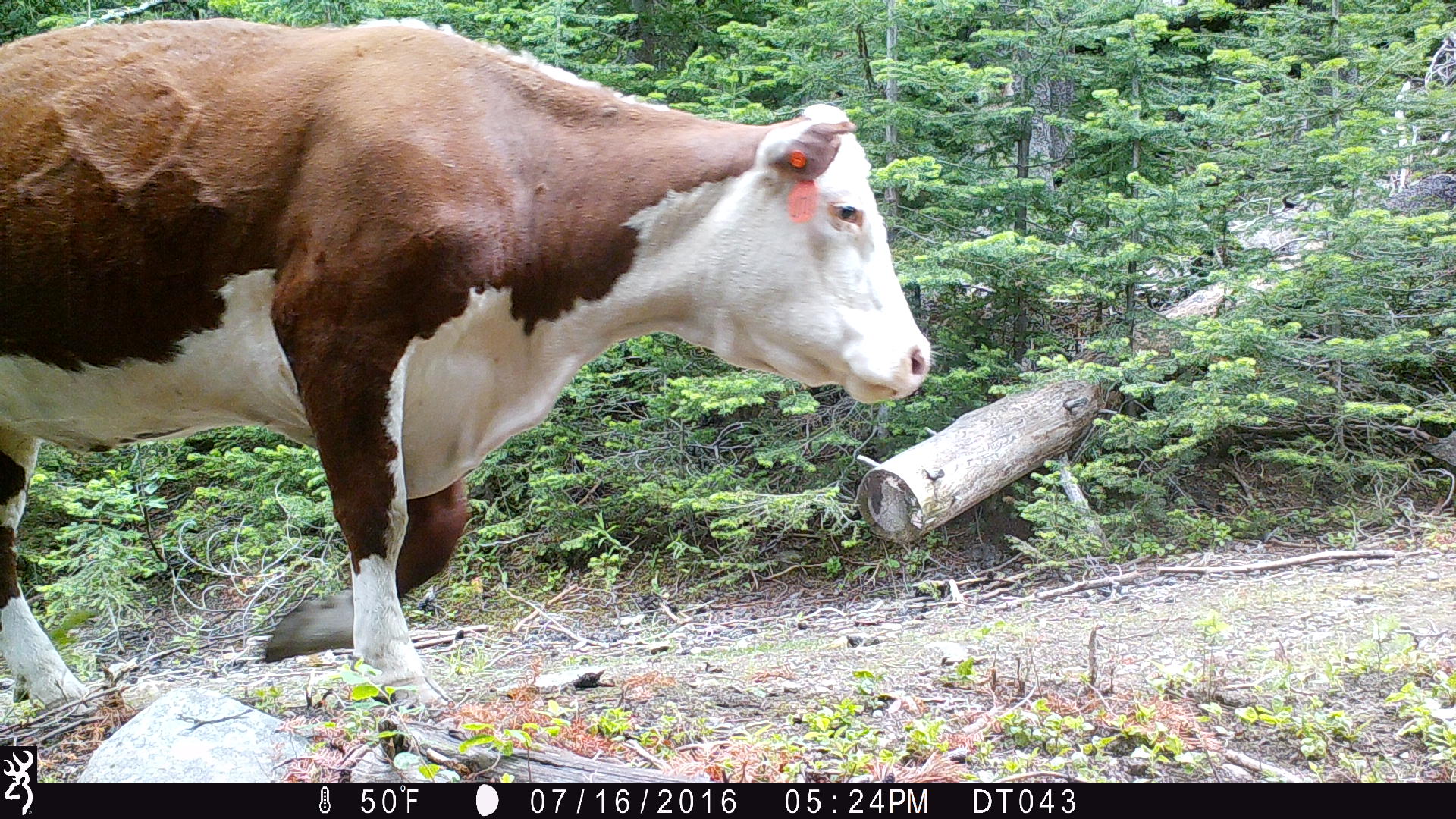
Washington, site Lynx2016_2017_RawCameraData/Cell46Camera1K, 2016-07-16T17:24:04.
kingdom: Animalia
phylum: Chordata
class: Mammalia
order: Artiodactyla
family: Bovidae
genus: Bos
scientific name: Bos taurus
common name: domestic cattle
Domestic cattle (Bos taurus). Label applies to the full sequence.